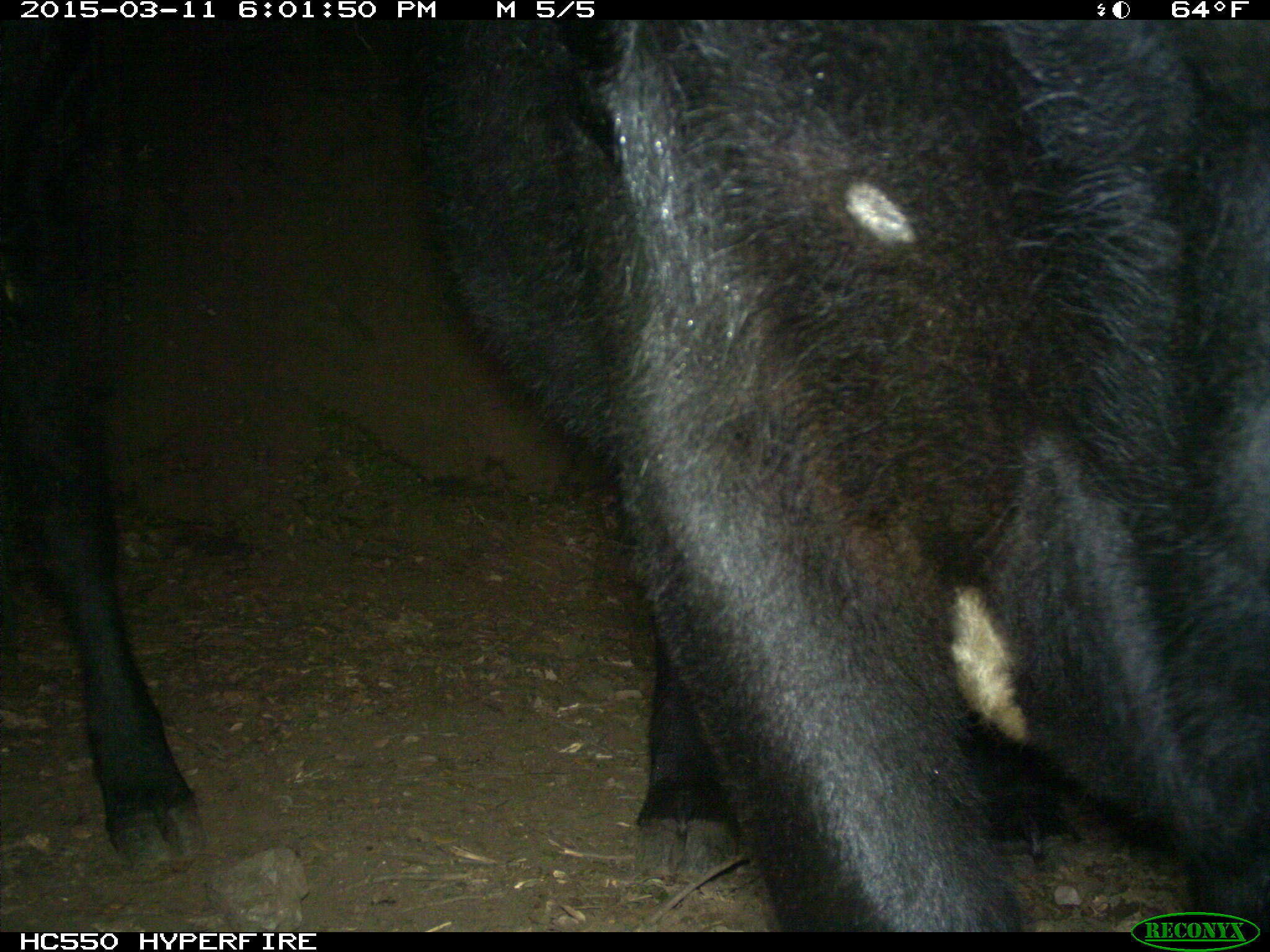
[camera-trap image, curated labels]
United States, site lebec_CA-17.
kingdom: Animalia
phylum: Chordata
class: Mammalia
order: Artiodactyla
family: Bovidae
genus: Bos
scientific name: Bos taurus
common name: domestic cow